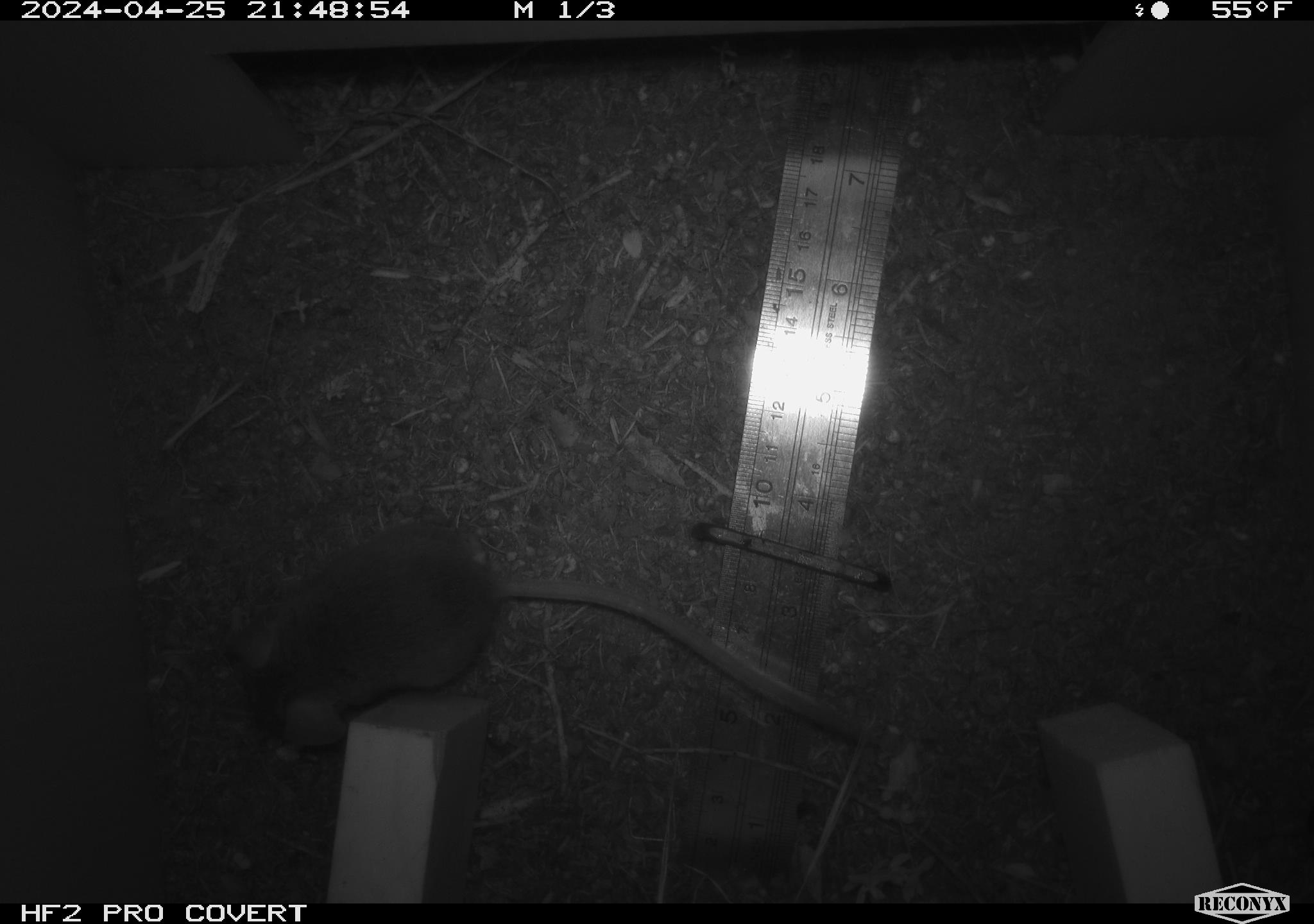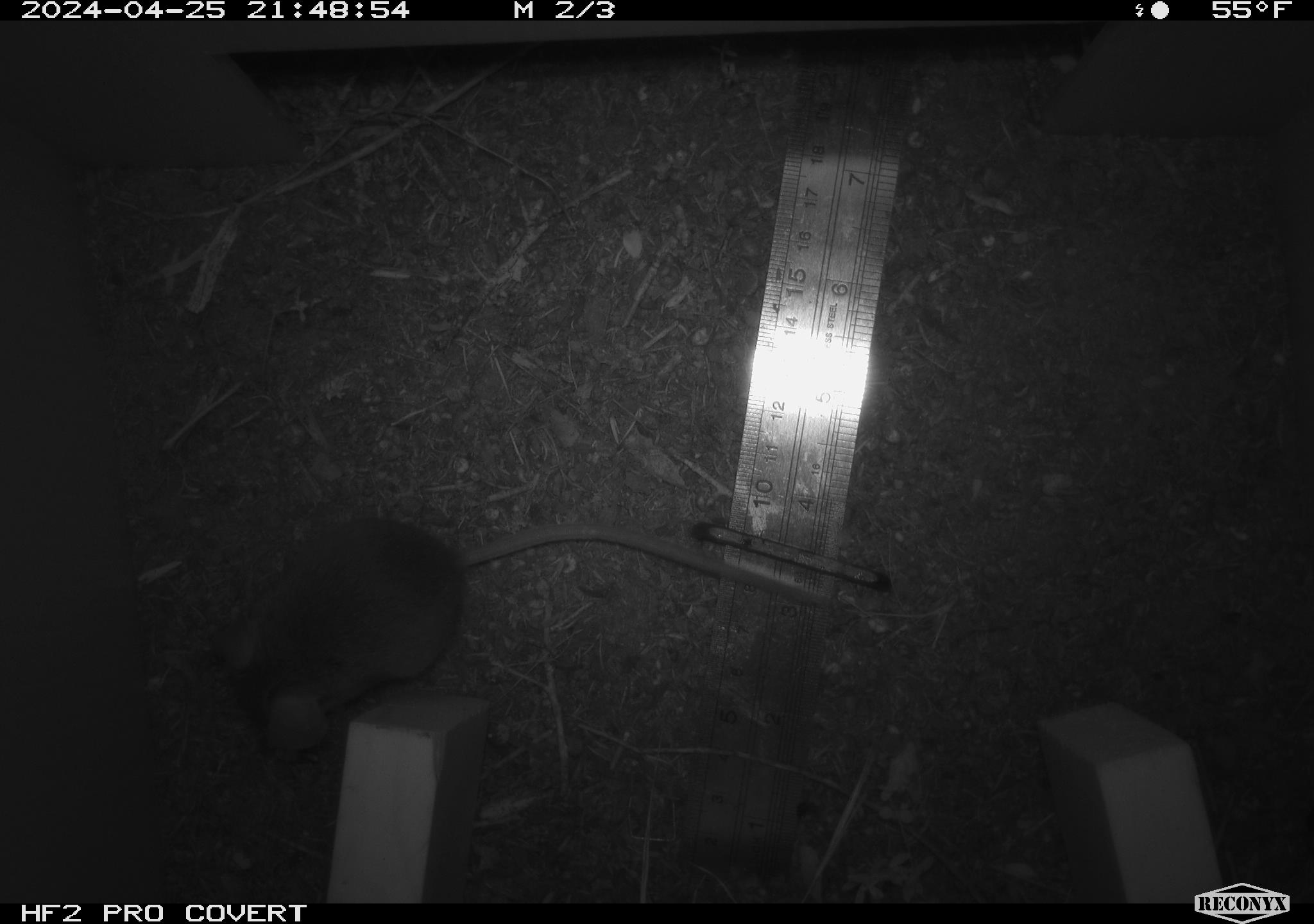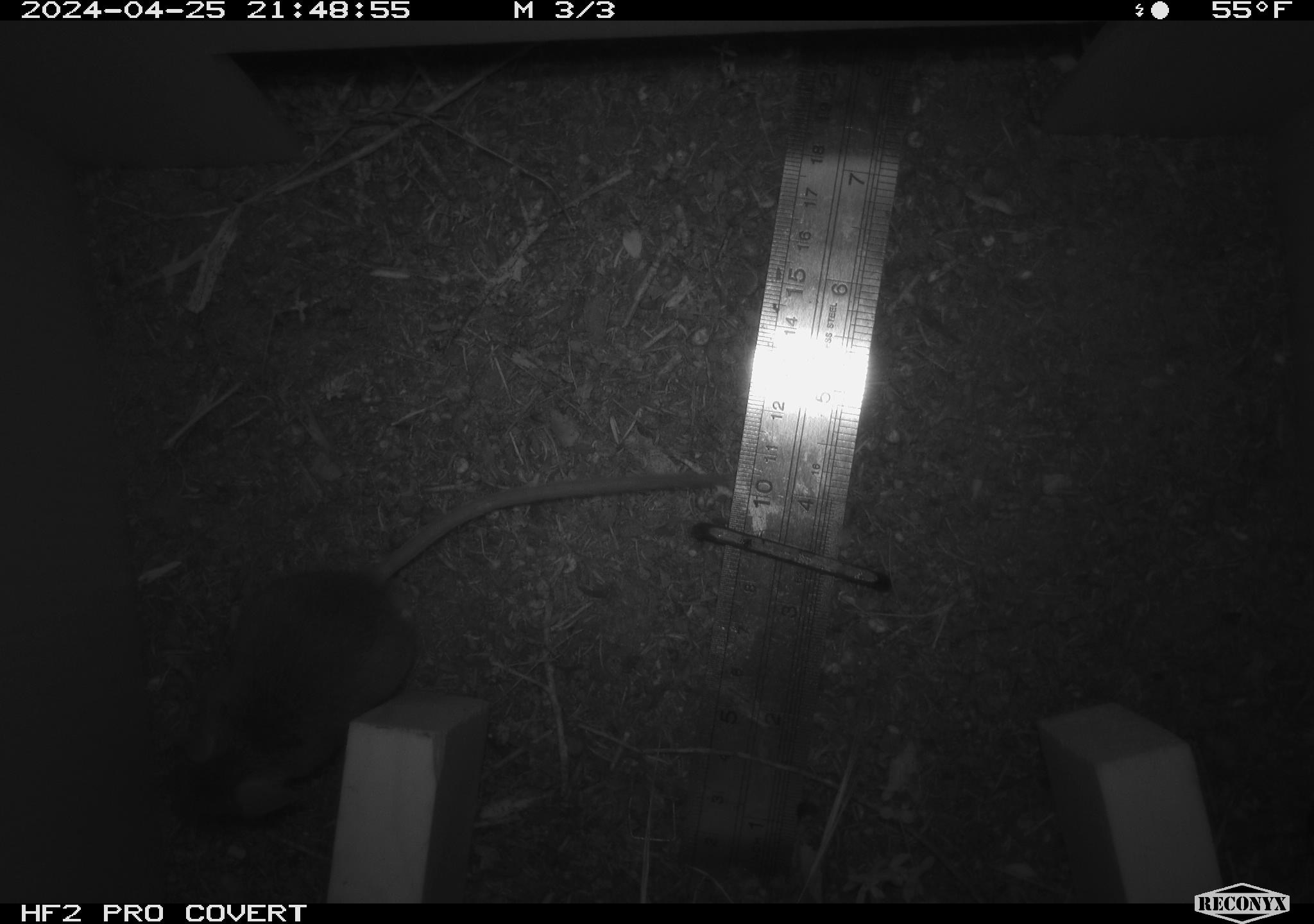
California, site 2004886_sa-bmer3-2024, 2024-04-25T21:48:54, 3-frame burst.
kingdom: Animalia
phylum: Chordata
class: Mammalia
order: Rodentia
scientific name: Rodentia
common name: mouse species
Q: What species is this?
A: Mouse species (Rodentia).